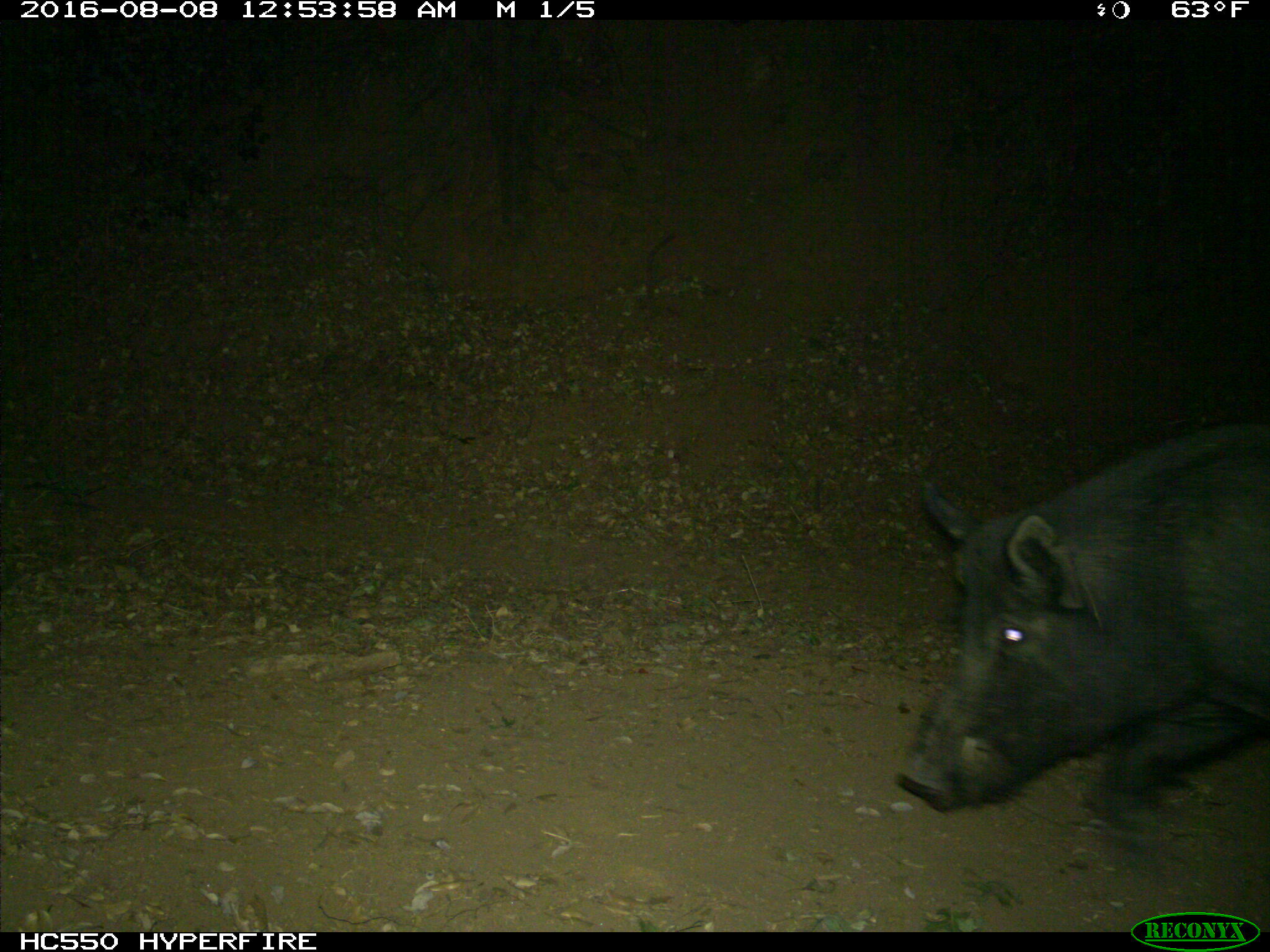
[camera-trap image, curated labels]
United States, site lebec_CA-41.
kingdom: Animalia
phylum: Chordata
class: Mammalia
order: Artiodactyla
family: Suidae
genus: Sus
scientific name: Sus scrofa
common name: wild boar